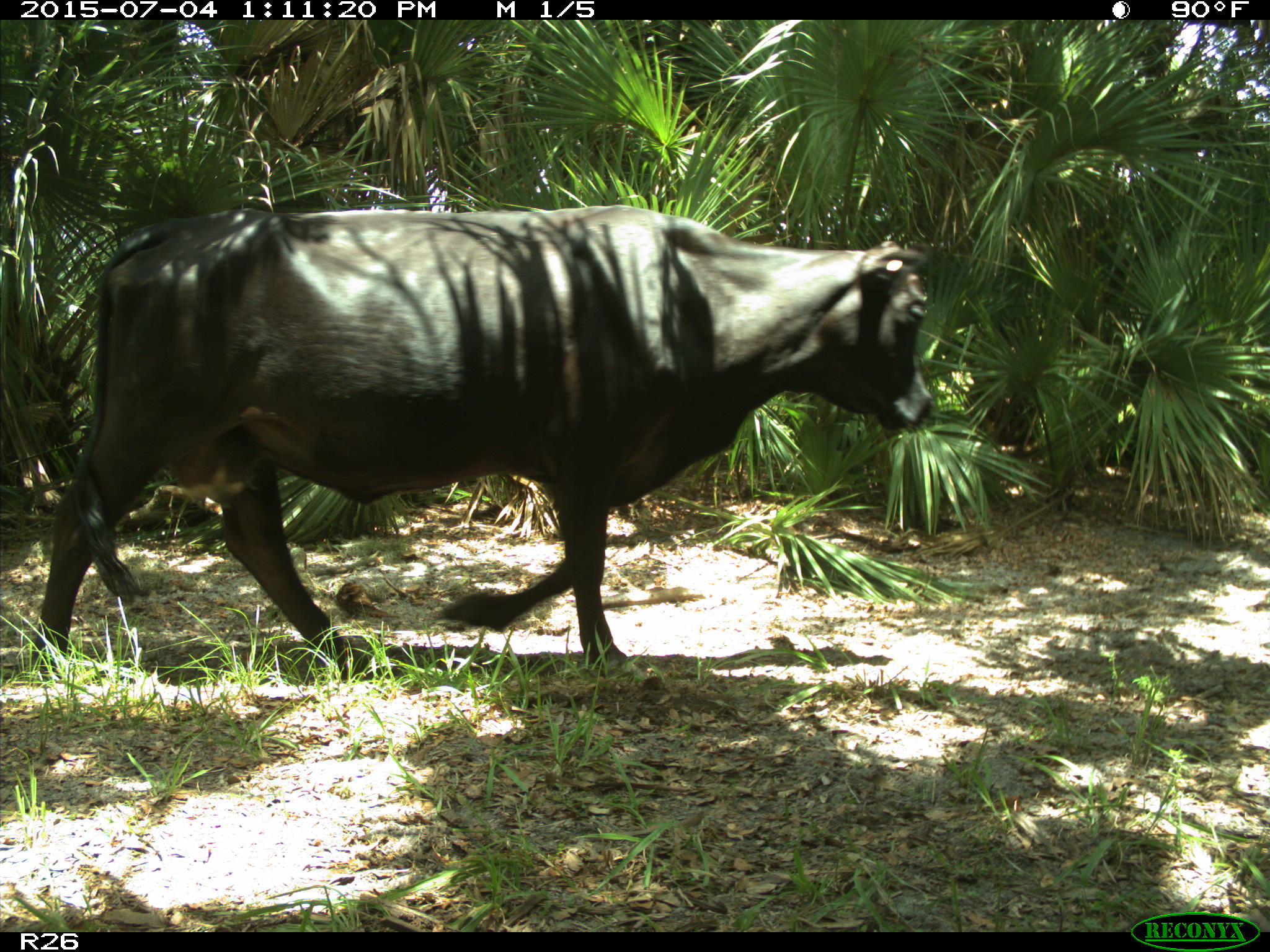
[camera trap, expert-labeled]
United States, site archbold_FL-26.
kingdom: Animalia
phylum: Chordata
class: Mammalia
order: Artiodactyla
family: Bovidae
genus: Bos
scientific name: Bos taurus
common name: domestic cow